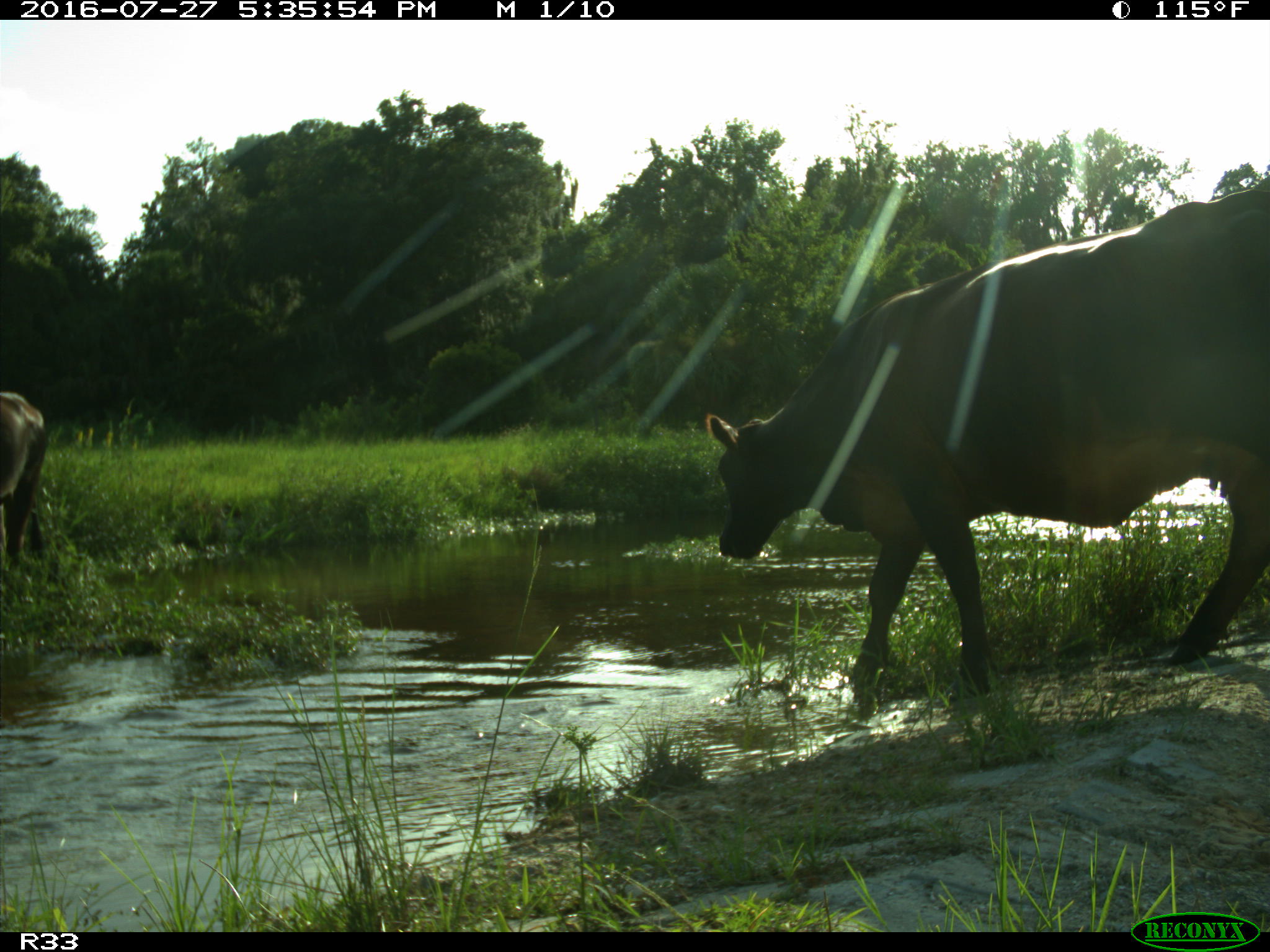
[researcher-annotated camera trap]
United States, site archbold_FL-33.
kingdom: Animalia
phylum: Chordata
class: Mammalia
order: Artiodactyla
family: Bovidae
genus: Bos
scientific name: Bos taurus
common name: domestic cow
Bos taurus (domestic cow).